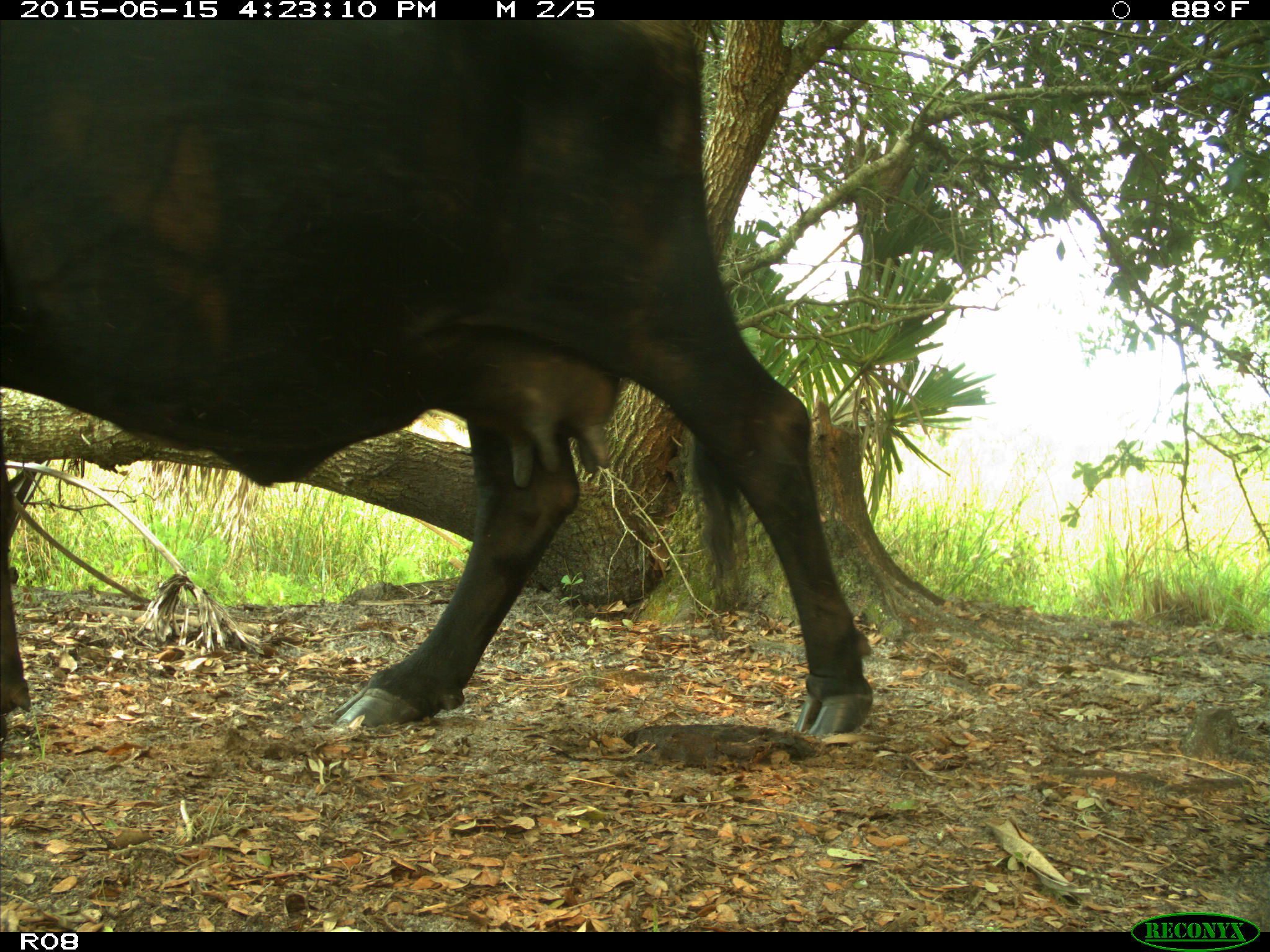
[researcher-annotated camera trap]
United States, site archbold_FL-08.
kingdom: Animalia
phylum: Chordata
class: Mammalia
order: Artiodactyla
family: Bovidae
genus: Bos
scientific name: Bos taurus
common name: domestic cow